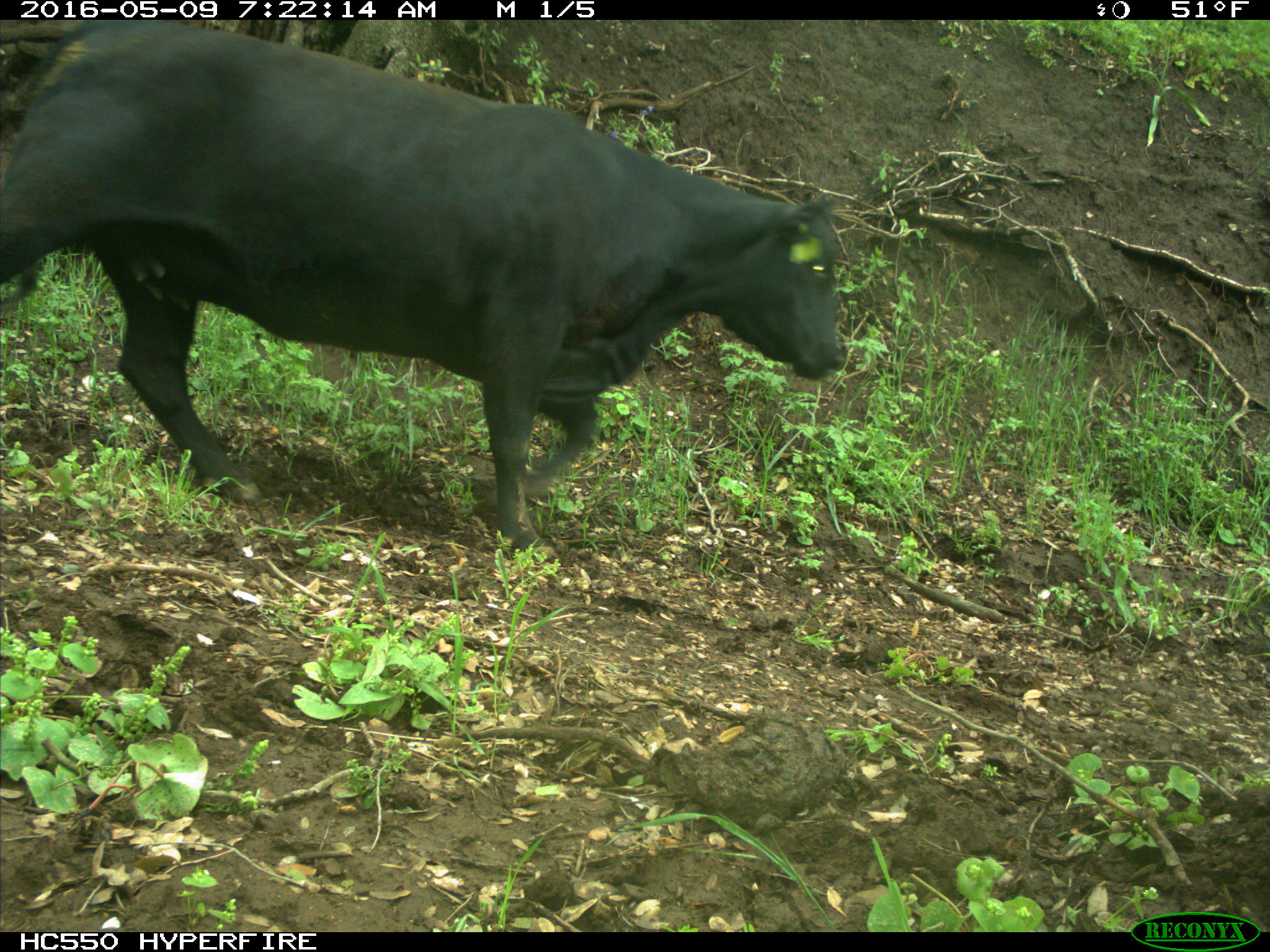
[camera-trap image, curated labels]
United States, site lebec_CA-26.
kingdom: Animalia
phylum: Chordata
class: Mammalia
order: Artiodactyla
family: Bovidae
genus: Bos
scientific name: Bos taurus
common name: domestic cow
Bos taurus (domestic cow).